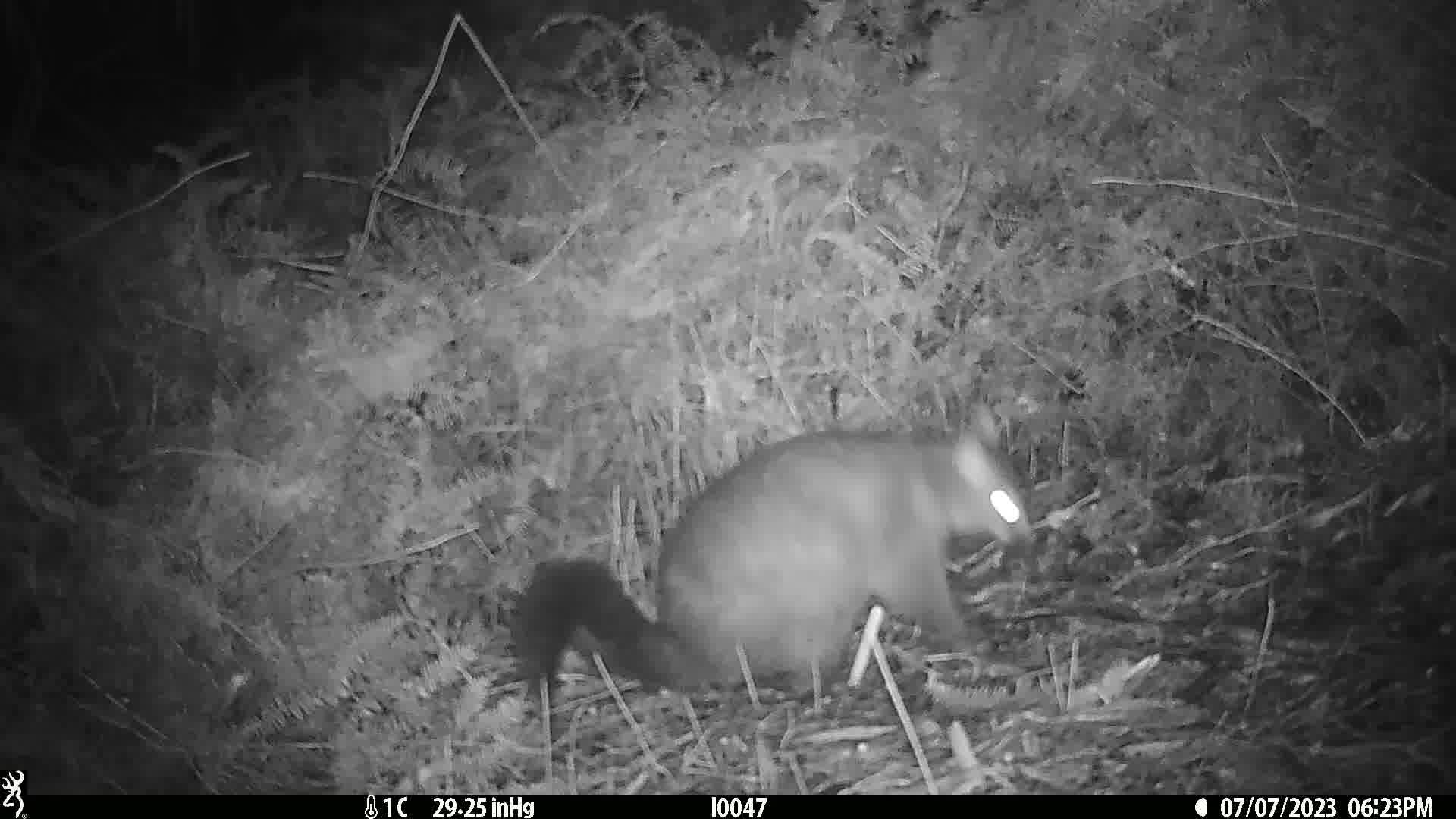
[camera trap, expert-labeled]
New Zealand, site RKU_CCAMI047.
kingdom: Animalia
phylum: Chordata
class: Mammalia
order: Diprotodontia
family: Phalangeridae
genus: Trichosurus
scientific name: Trichosurus vulpecula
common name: common brushtail possum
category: possum